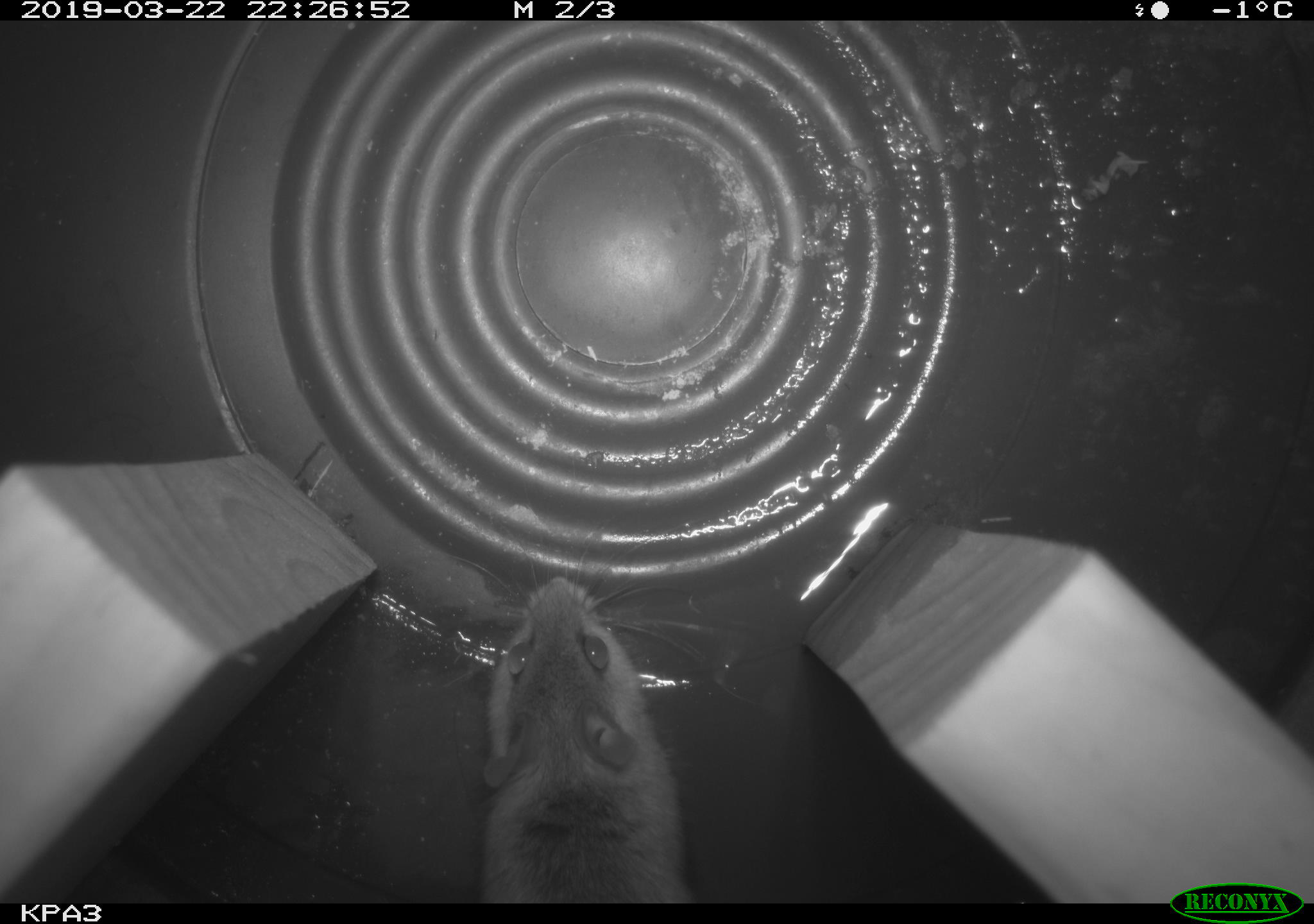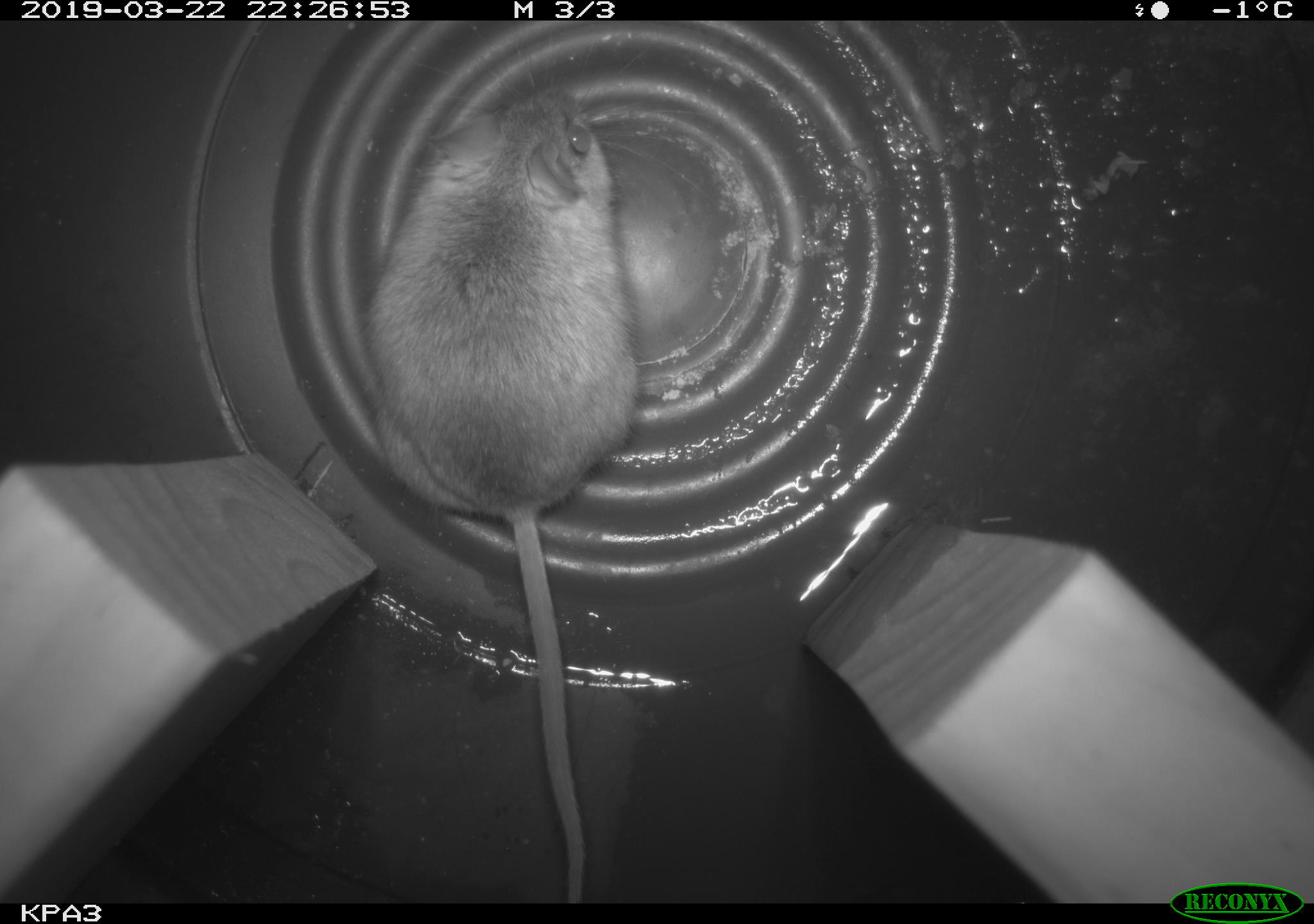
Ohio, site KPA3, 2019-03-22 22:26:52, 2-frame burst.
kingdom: Animalia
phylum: Chordata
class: Mammalia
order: Rodentia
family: Cricetidae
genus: Peromyscus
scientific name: Peromyscus leucopus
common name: white-footed mouse